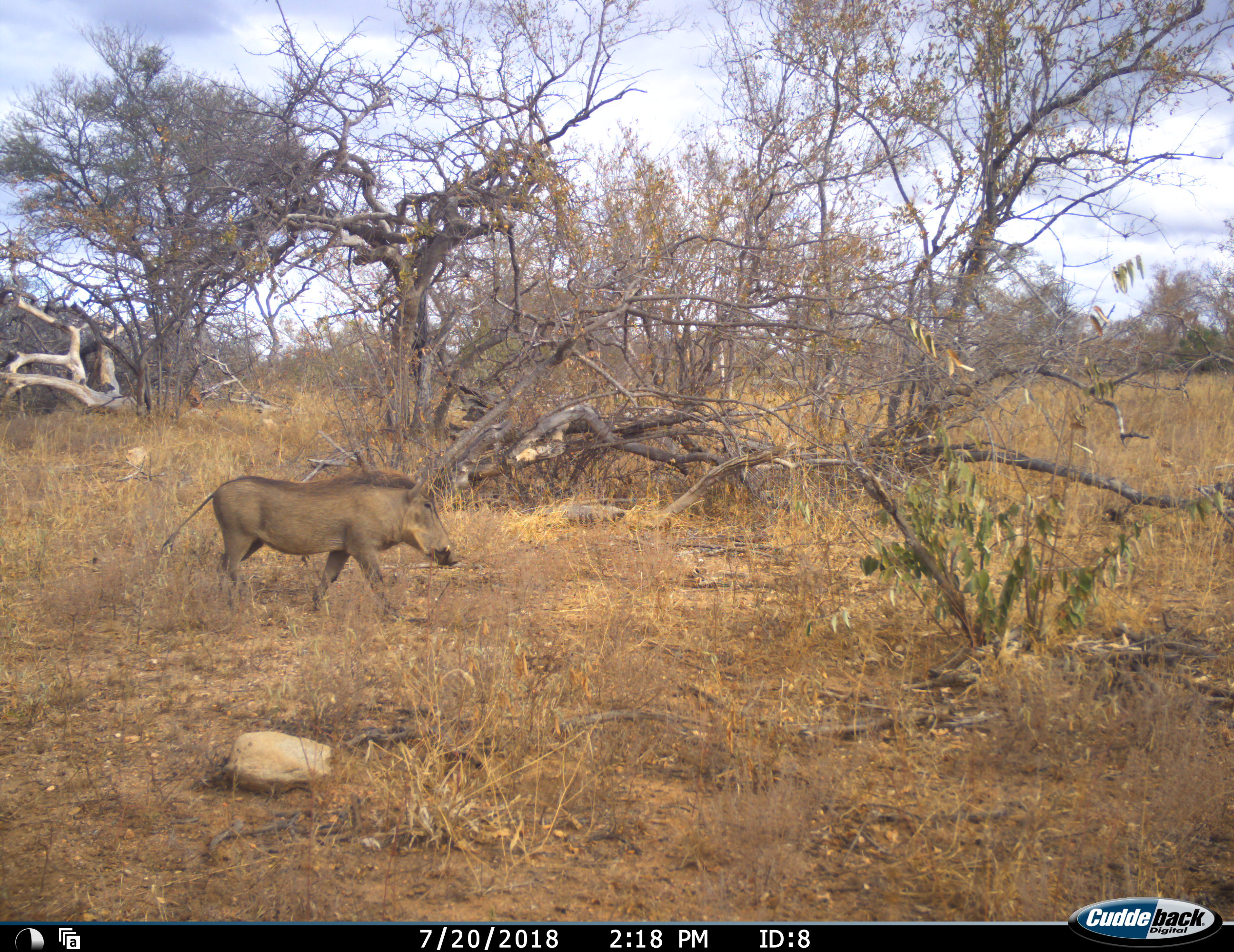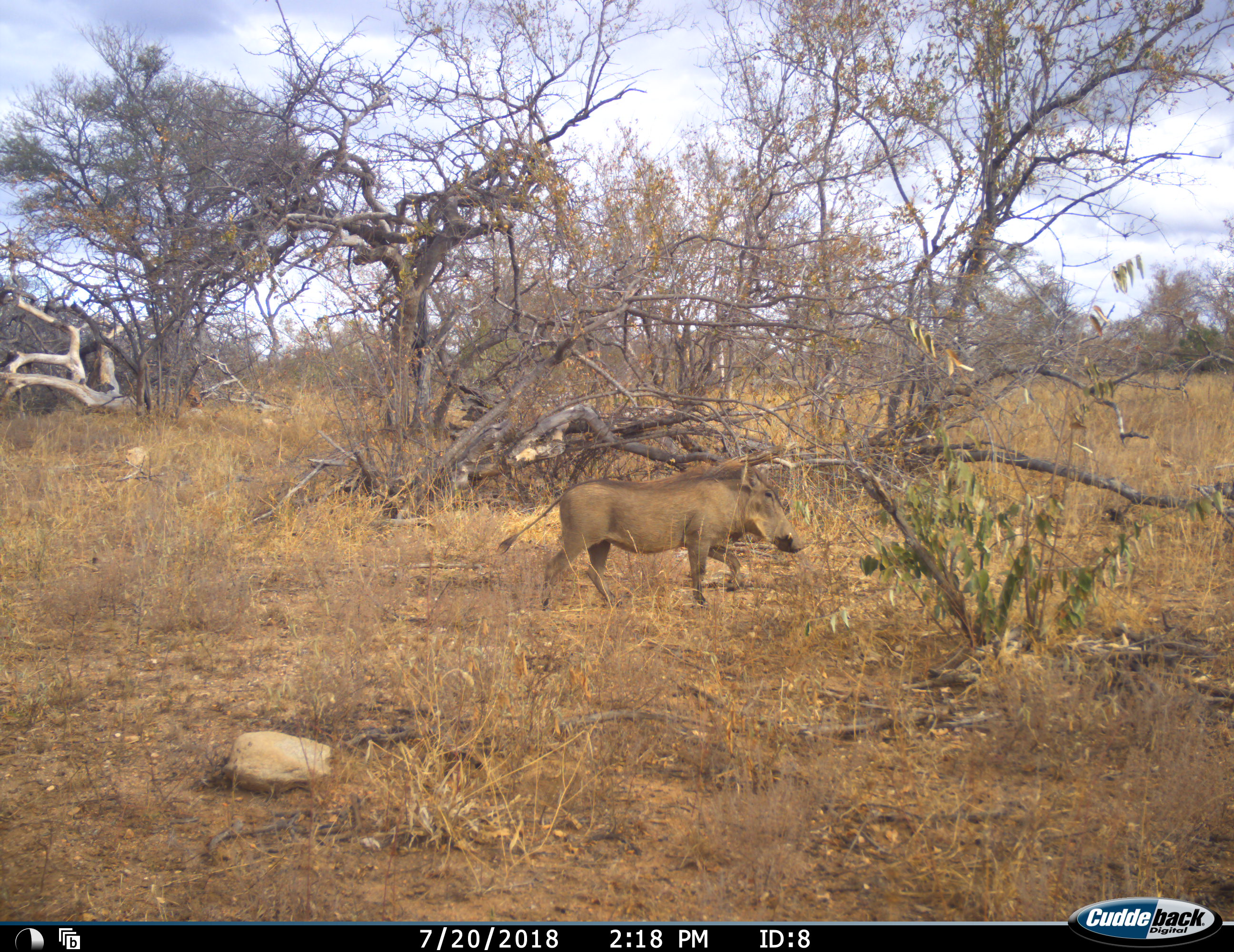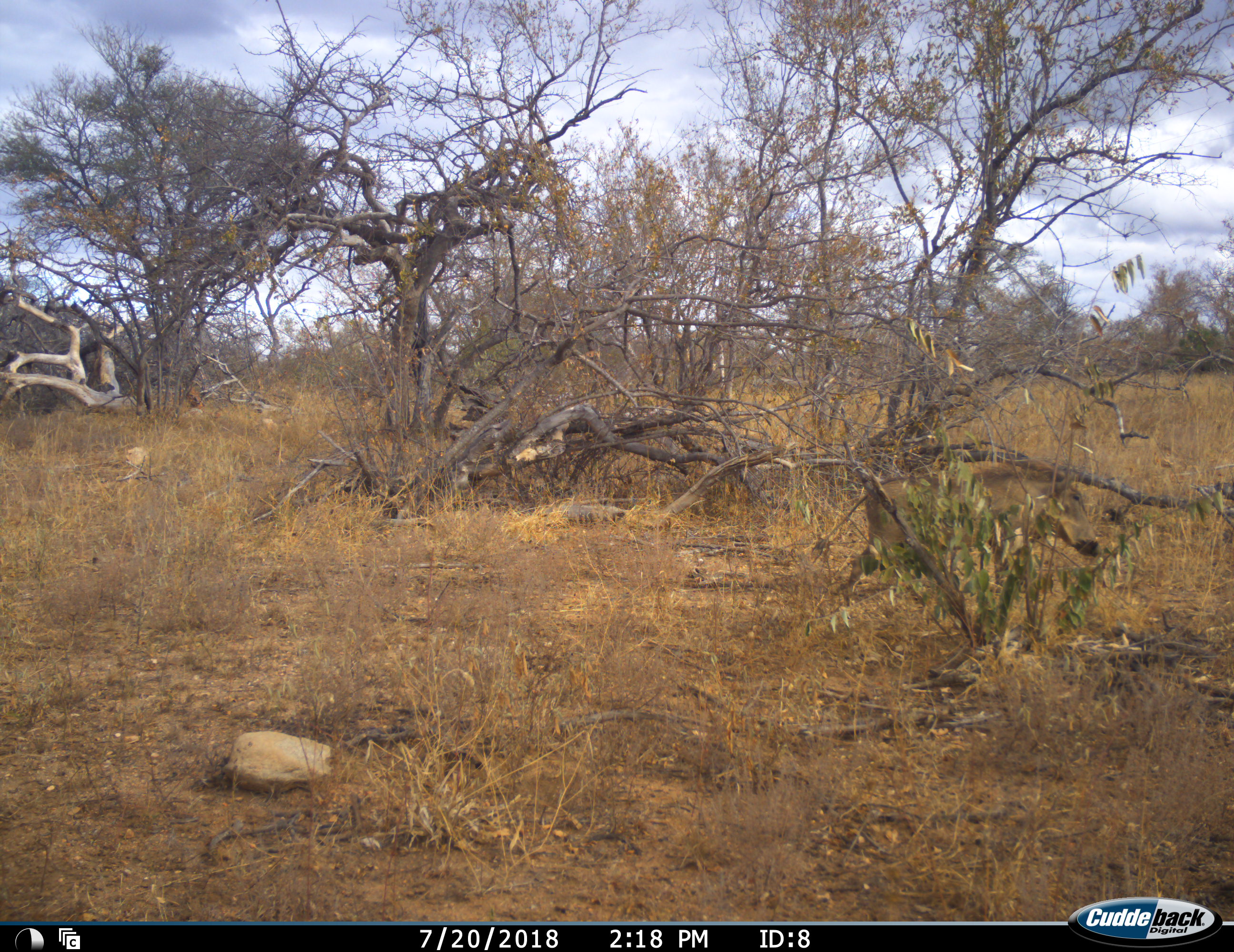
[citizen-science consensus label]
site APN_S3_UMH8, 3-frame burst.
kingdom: Animalia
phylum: Chordata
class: Mammalia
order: Artiodactyla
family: Suidae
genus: Phacochoerus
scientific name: Phacochoerus africanus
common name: warthog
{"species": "warthog (Phacochoerus africanus)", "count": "1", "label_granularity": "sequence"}